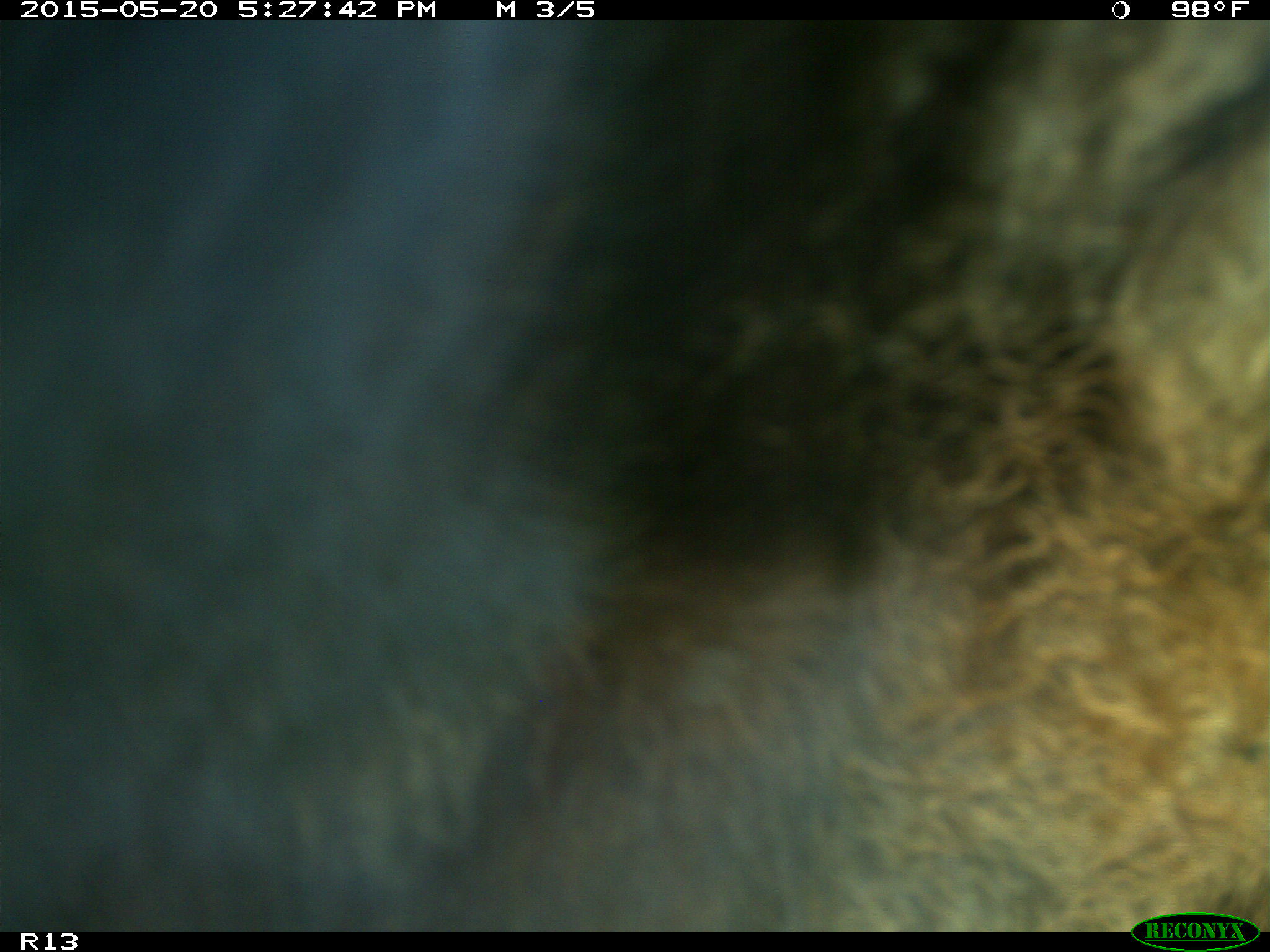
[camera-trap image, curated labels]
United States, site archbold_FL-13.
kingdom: Animalia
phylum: Chordata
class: Mammalia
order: Artiodactyla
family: Bovidae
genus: Bos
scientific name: Bos taurus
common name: domestic cow